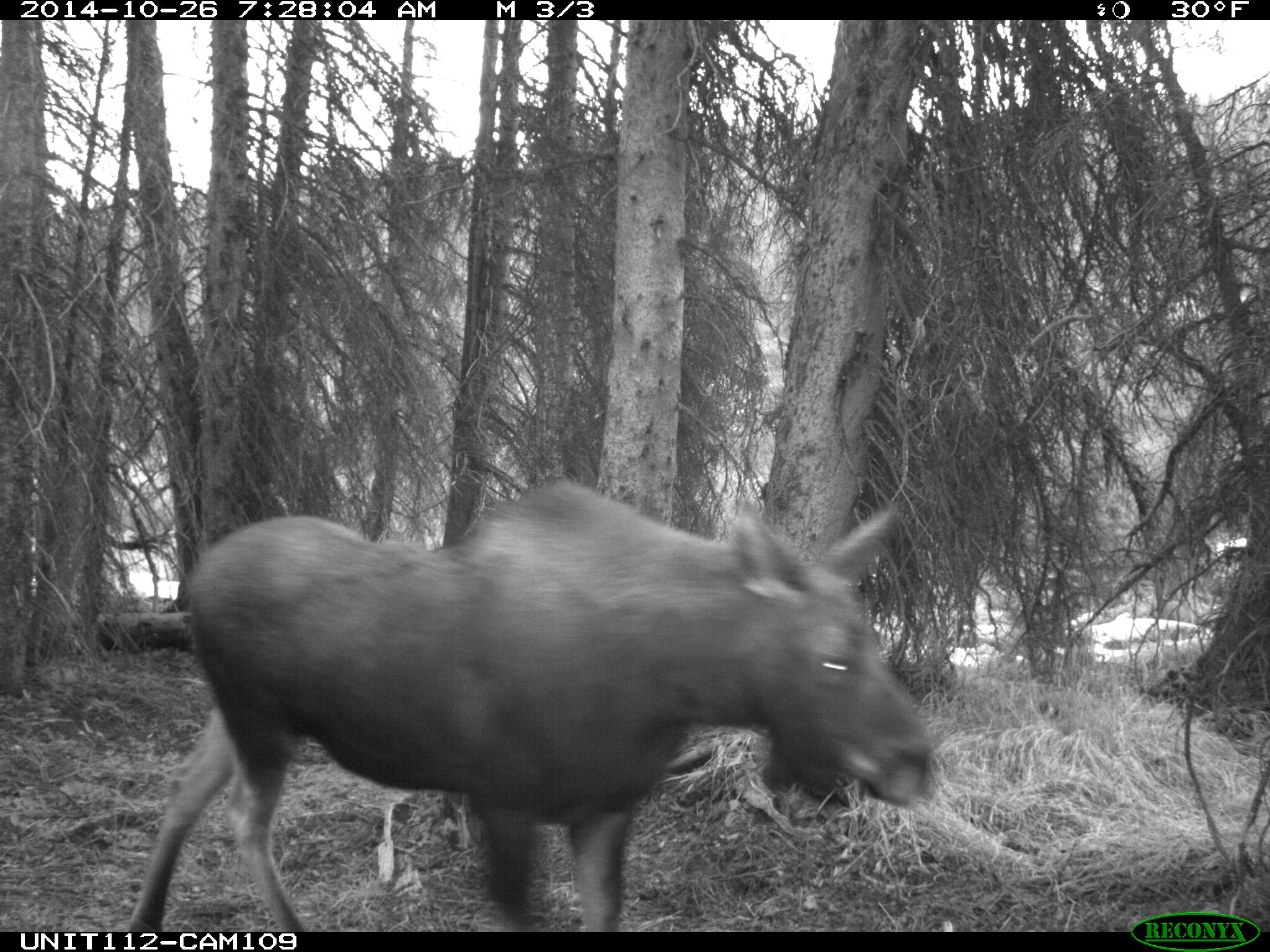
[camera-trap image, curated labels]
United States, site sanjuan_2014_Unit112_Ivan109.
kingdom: Animalia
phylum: Chordata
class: Mammalia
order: Artiodactyla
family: Cervidae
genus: Alces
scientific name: Alces alces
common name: moose